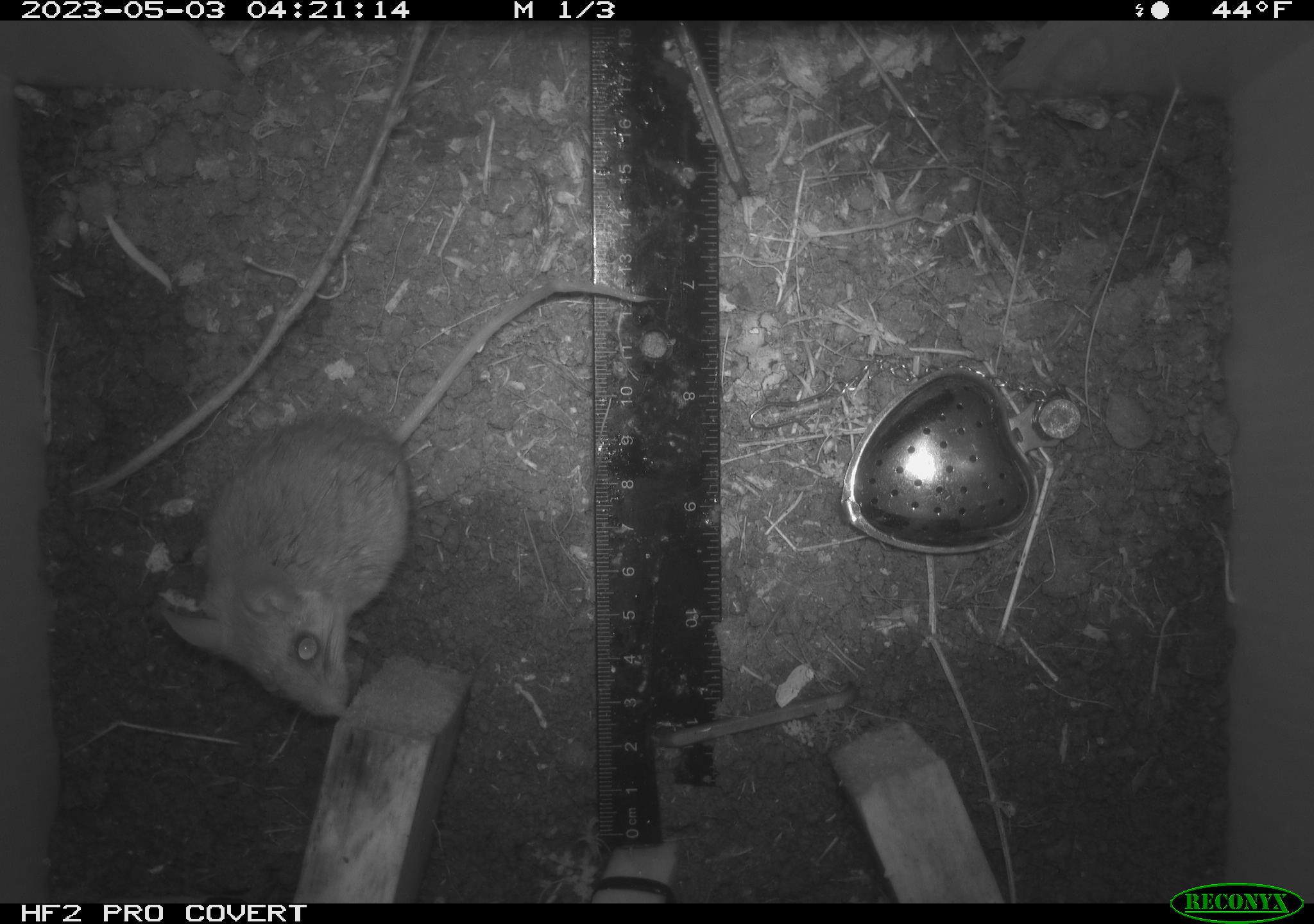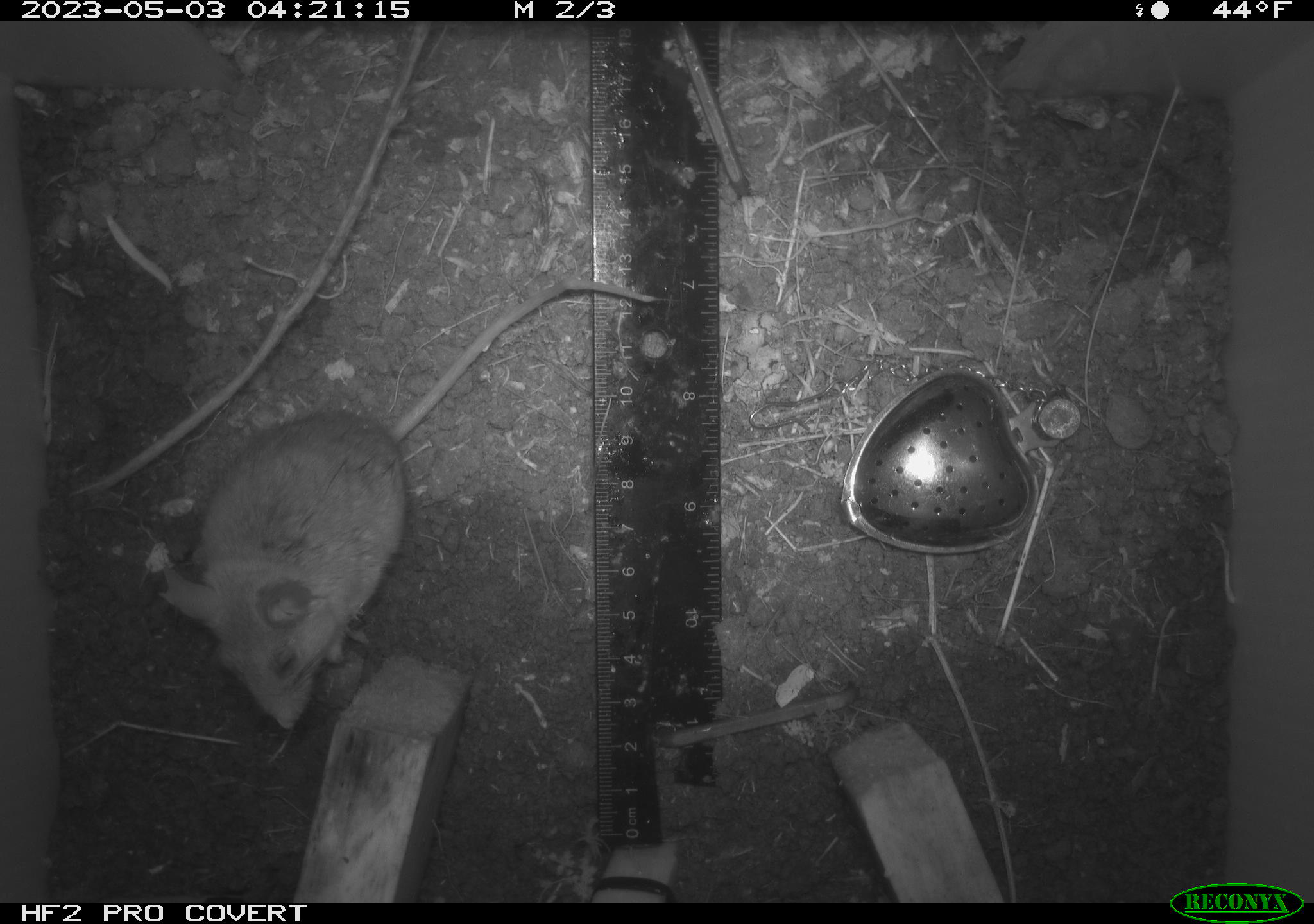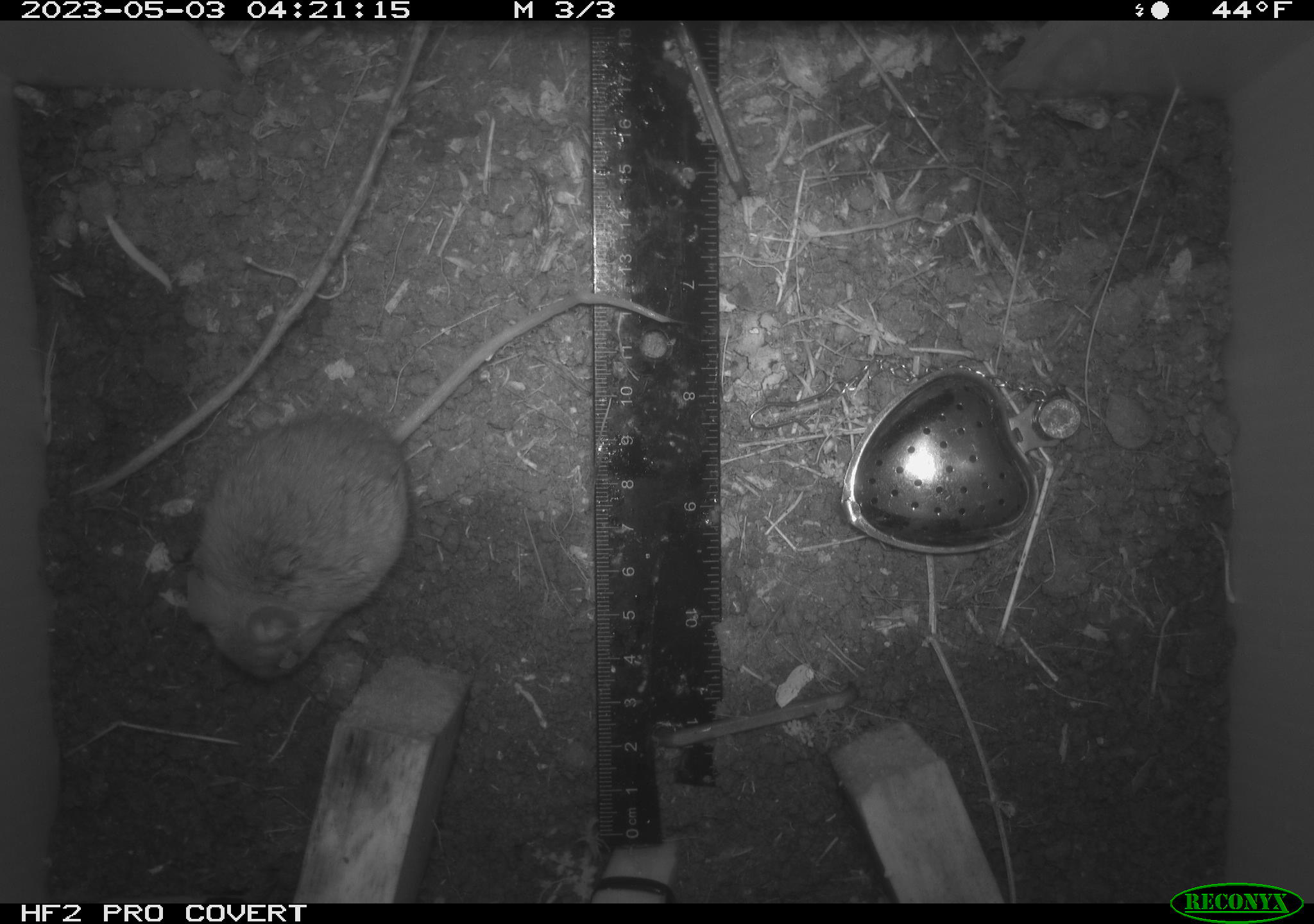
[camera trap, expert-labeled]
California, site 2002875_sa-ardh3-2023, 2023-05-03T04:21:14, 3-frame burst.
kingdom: Animalia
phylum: Chordata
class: Mammalia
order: Rodentia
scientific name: Rodentia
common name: mouse species